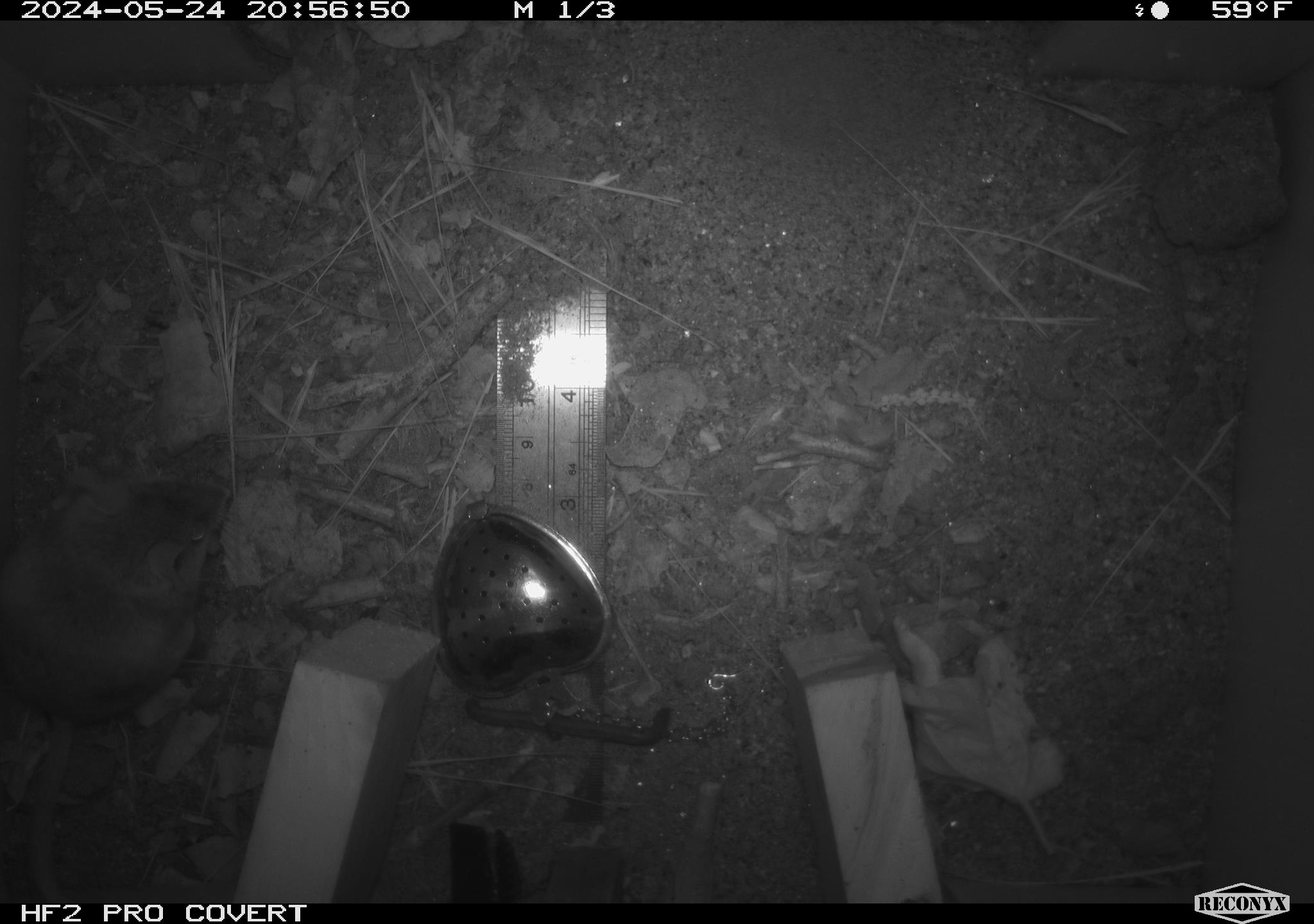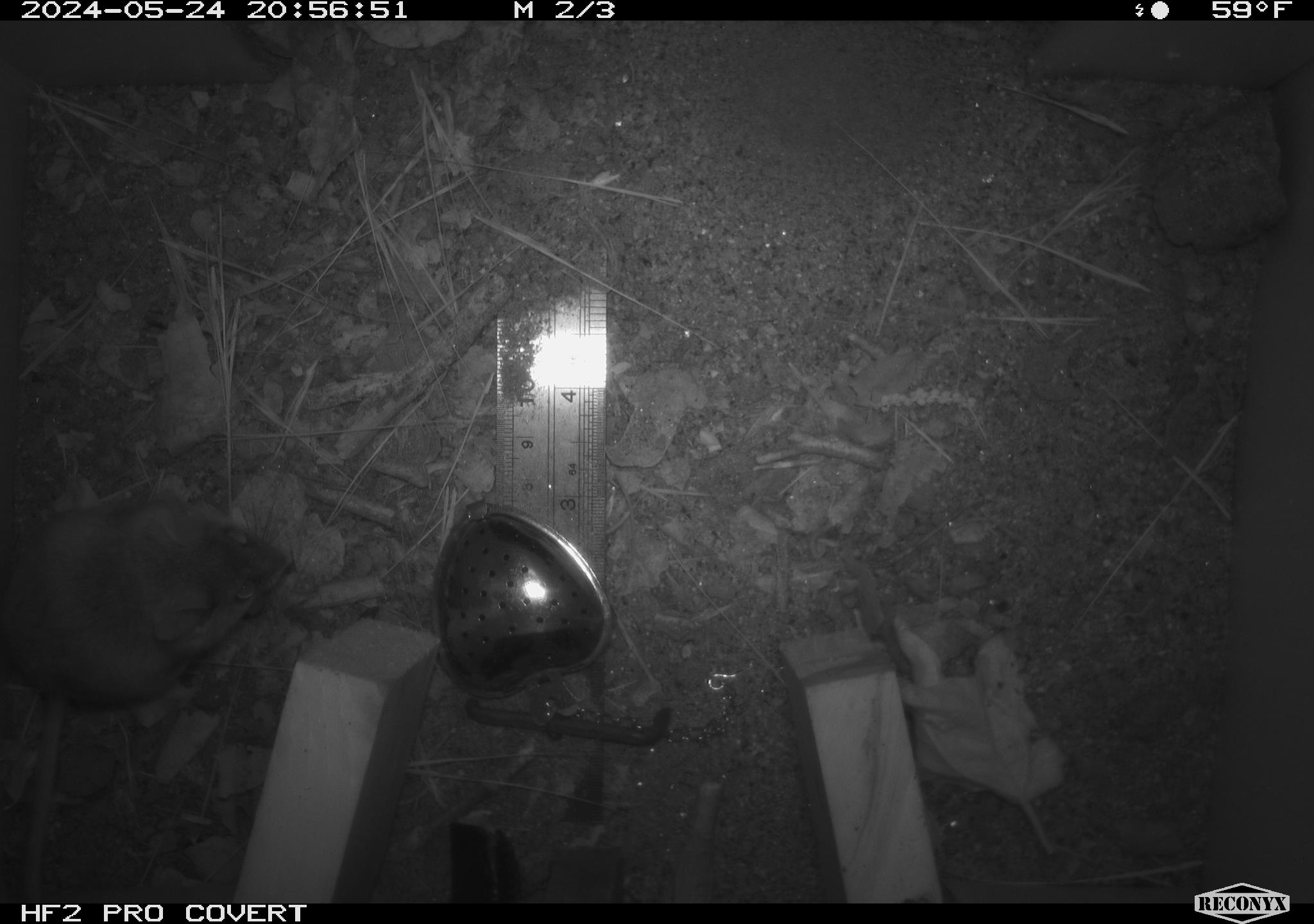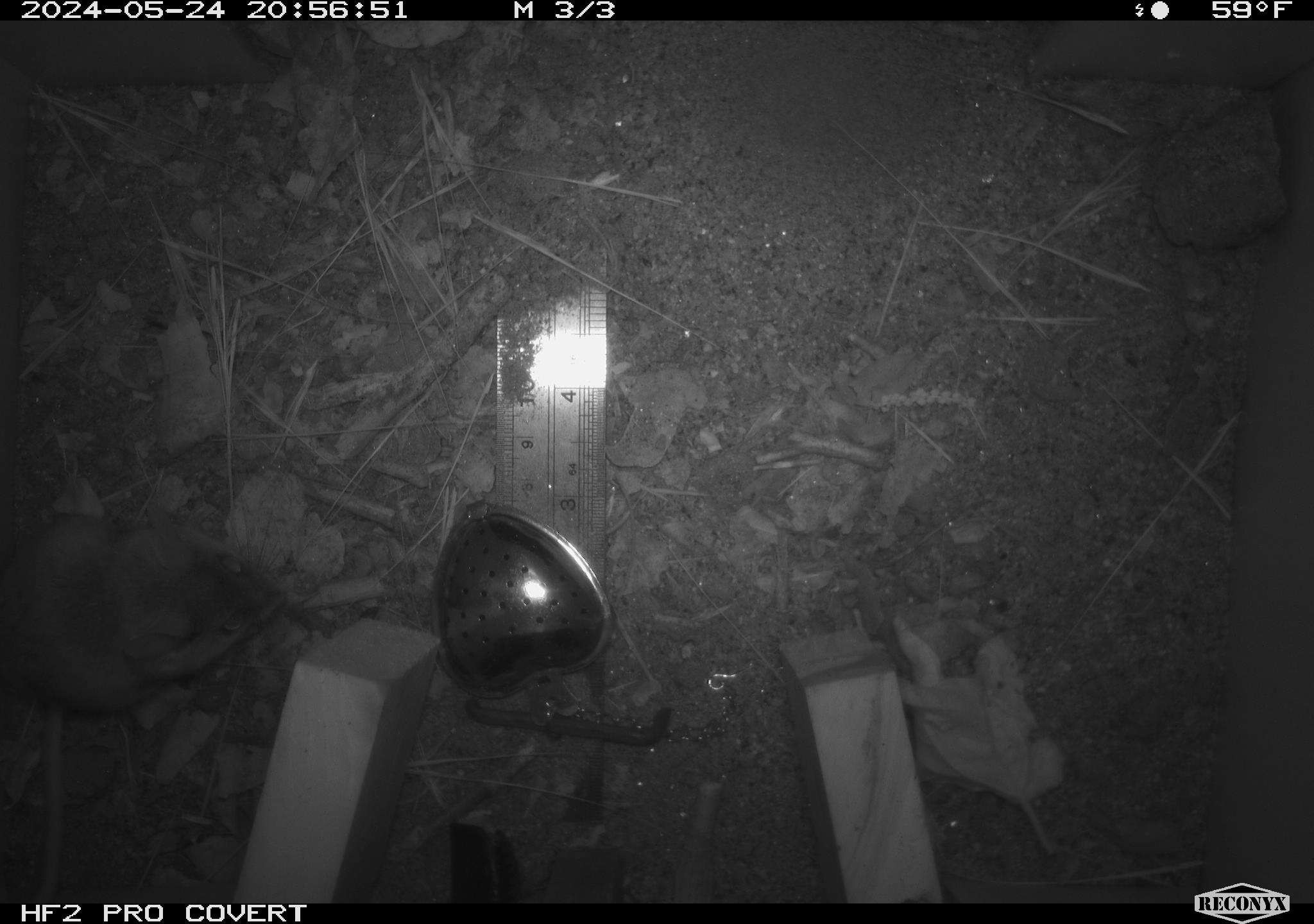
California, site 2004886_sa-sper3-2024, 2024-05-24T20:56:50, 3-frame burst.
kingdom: Animalia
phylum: Chordata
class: Mammalia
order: Rodentia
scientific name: Rodentia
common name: mouse species